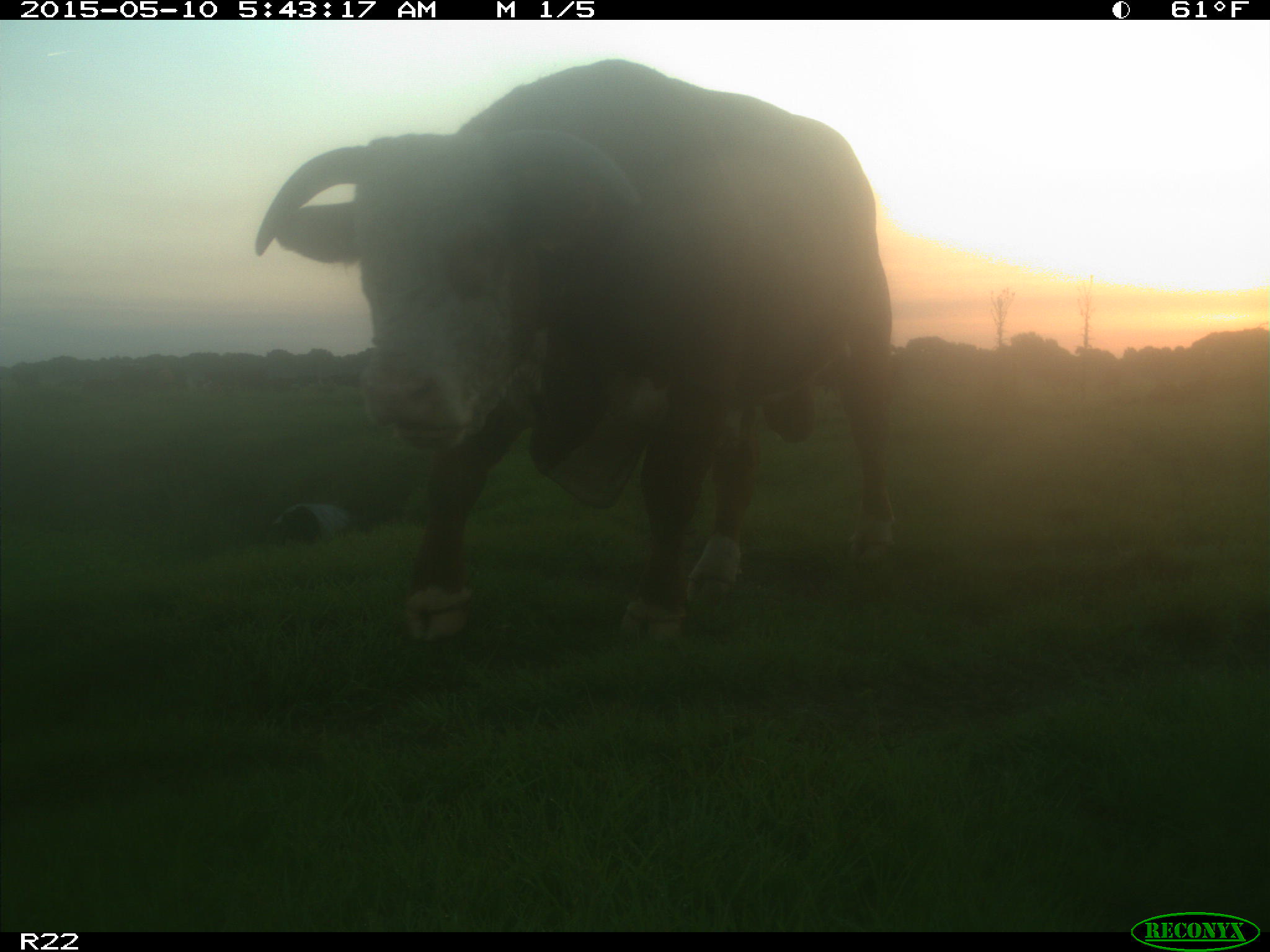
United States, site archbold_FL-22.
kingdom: Animalia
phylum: Chordata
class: Mammalia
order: Artiodactyla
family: Bovidae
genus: Bos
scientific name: Bos taurus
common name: domestic cow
Bos taurus (domestic cow).